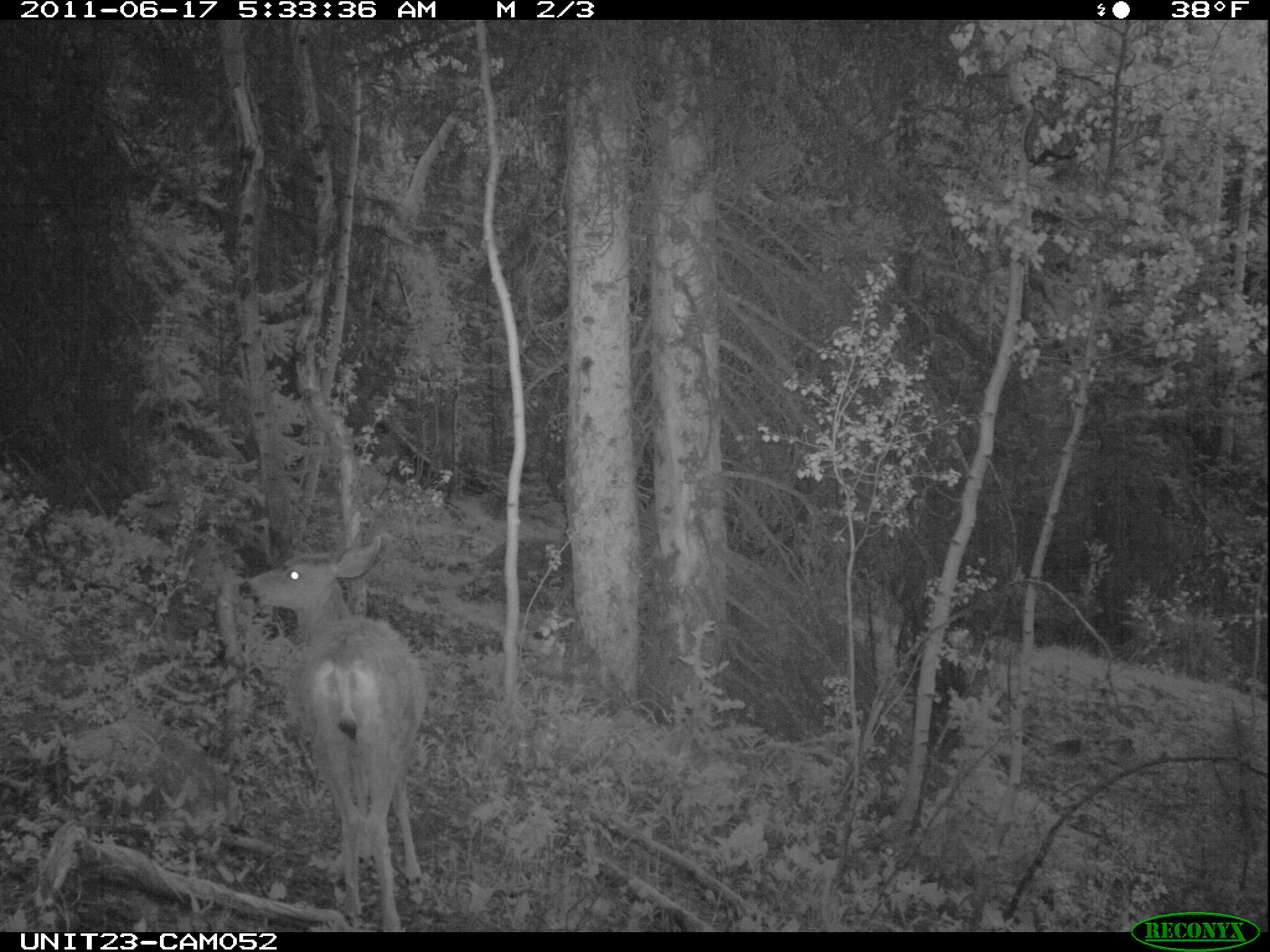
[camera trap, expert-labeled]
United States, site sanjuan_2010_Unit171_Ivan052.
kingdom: Animalia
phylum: Chordata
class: Mammalia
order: Artiodactyla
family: Cervidae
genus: Odocoileus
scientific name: Odocoileus hemionus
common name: mule deer